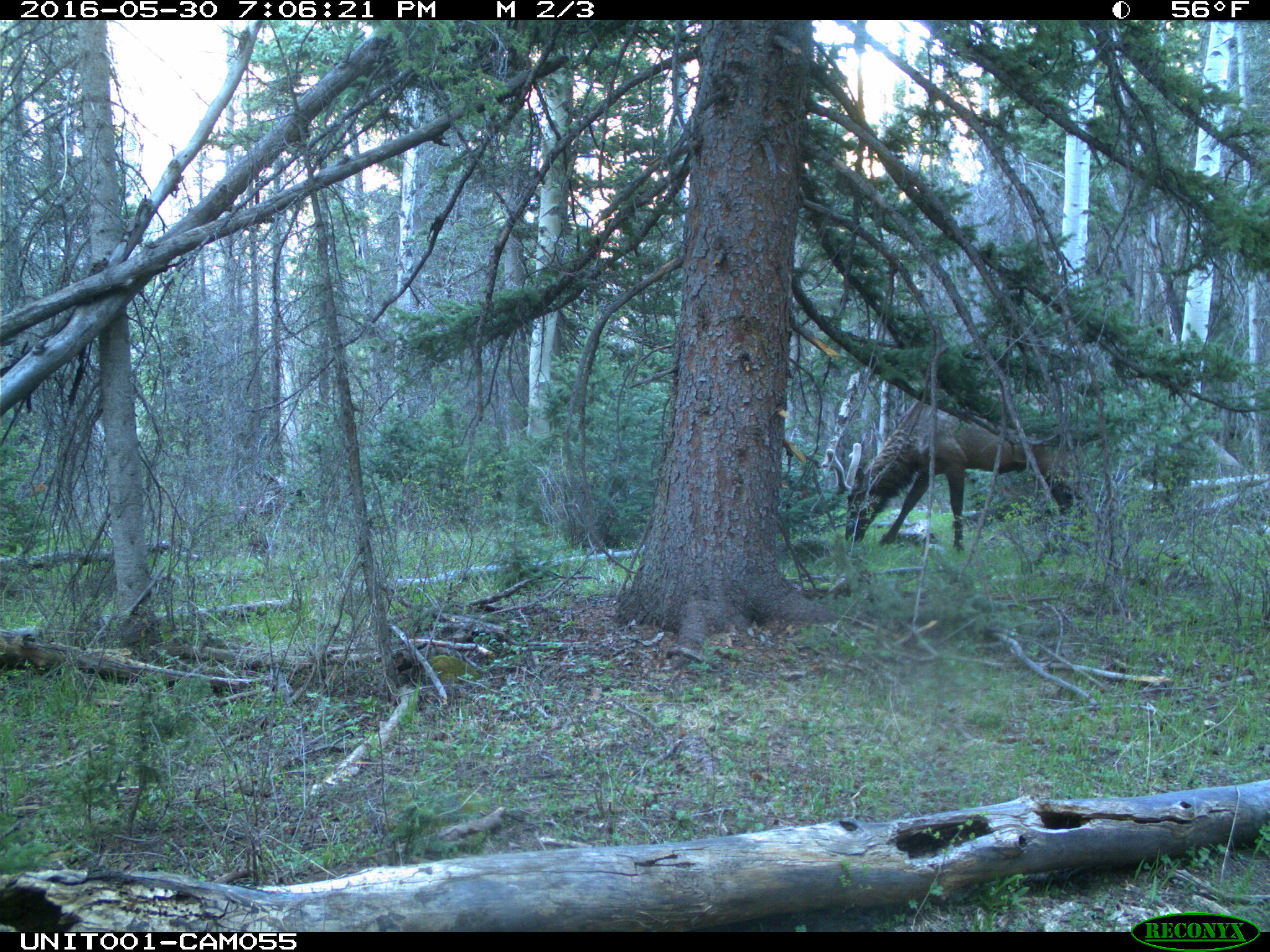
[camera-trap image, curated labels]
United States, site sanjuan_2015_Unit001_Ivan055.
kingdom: Animalia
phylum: Chordata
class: Mammalia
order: Artiodactyla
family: Cervidae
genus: Cervus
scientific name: Cervus elaphus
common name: red deer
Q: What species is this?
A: Cervus elaphus (red deer).